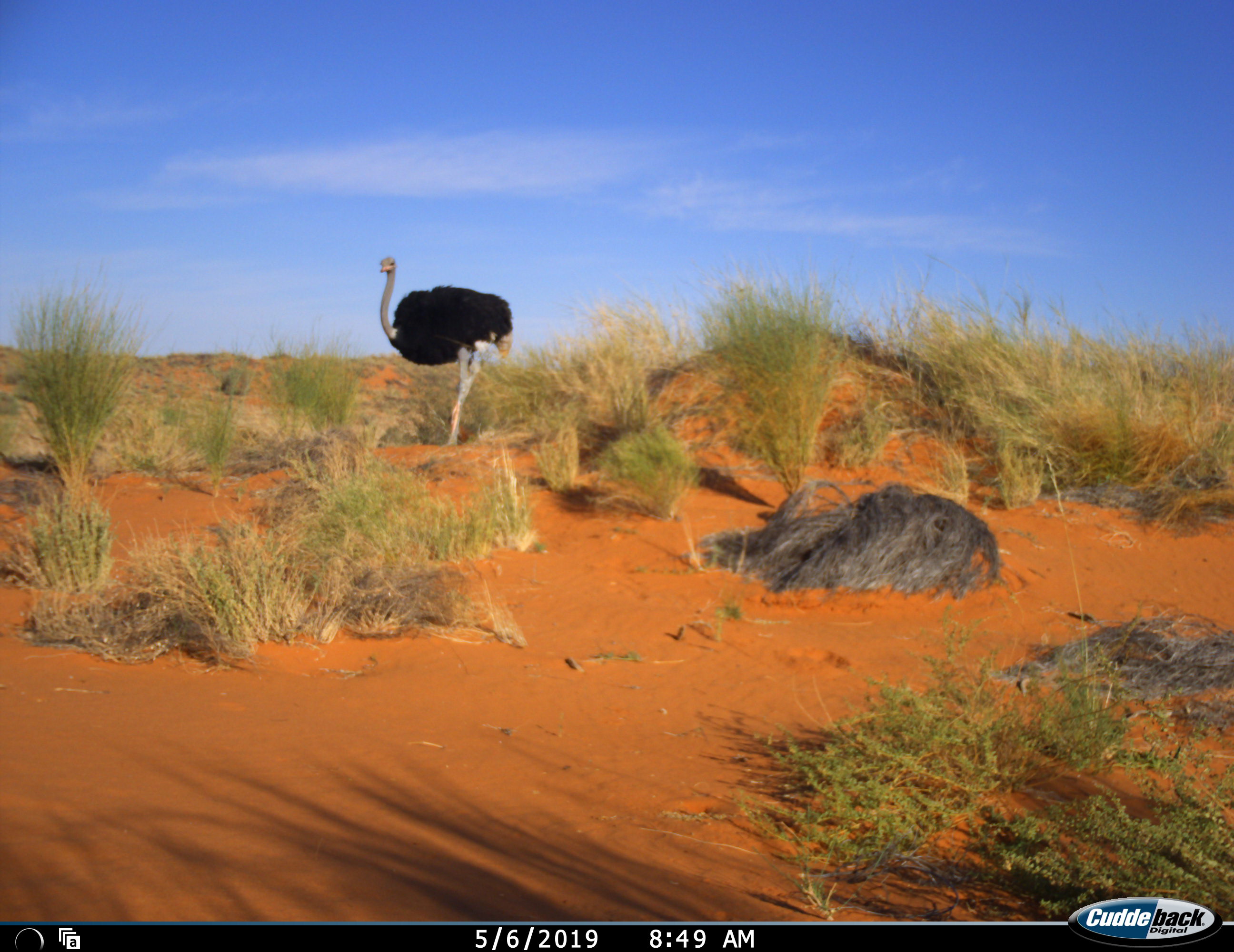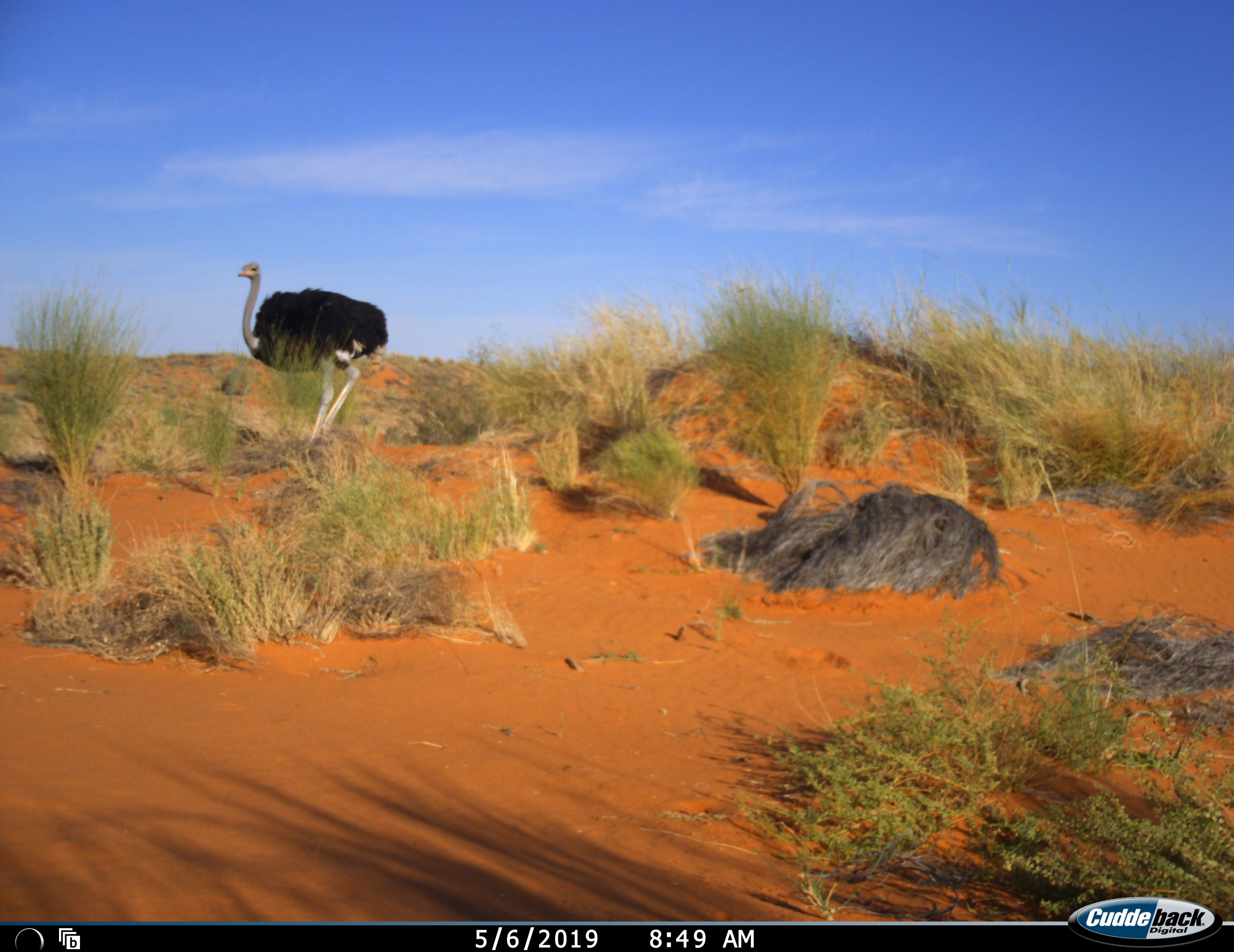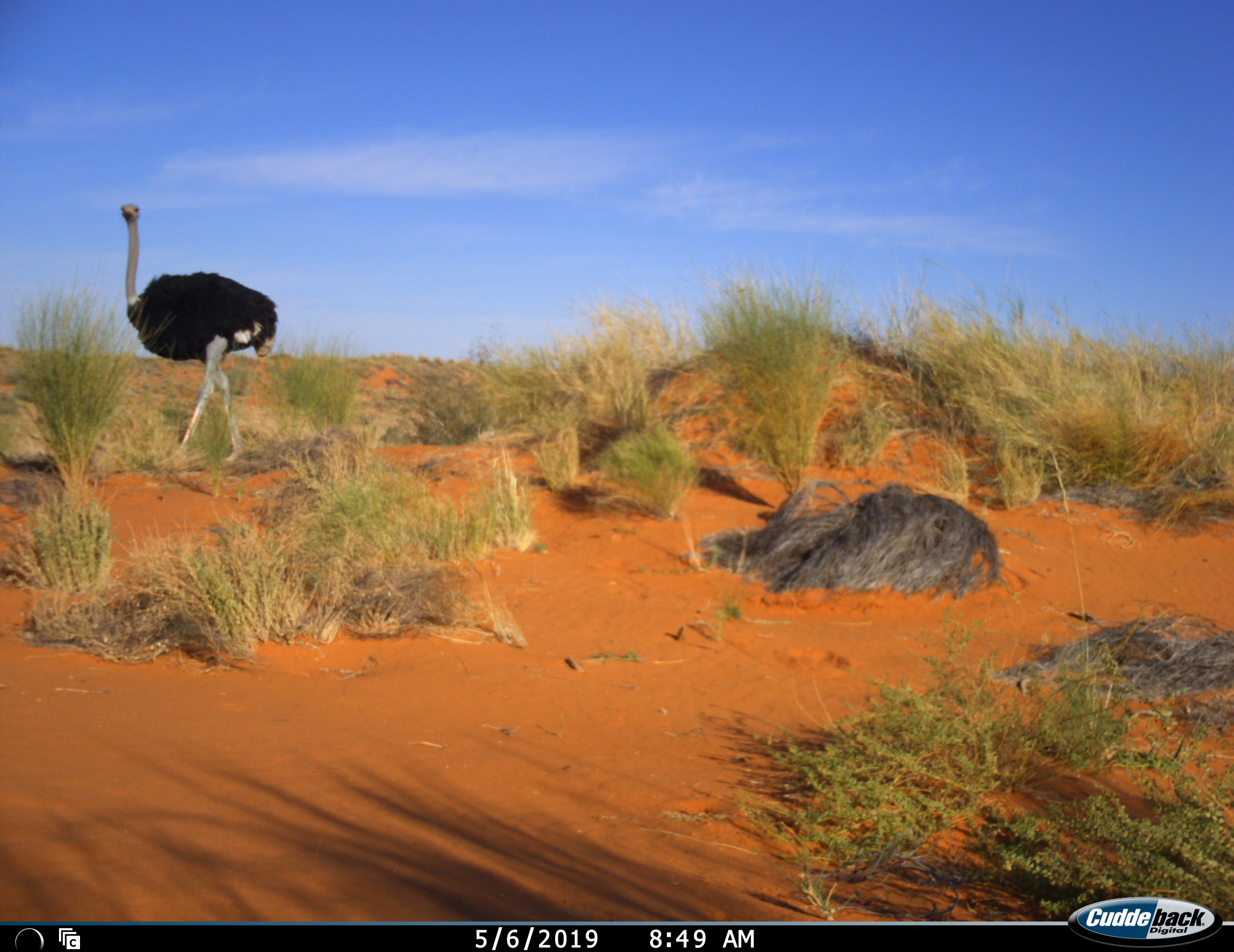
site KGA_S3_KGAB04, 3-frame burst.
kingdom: Animalia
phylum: Chordata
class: Aves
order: Struthioniformes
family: Struthionidae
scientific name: Struthionidae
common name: ostrich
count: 1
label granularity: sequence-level